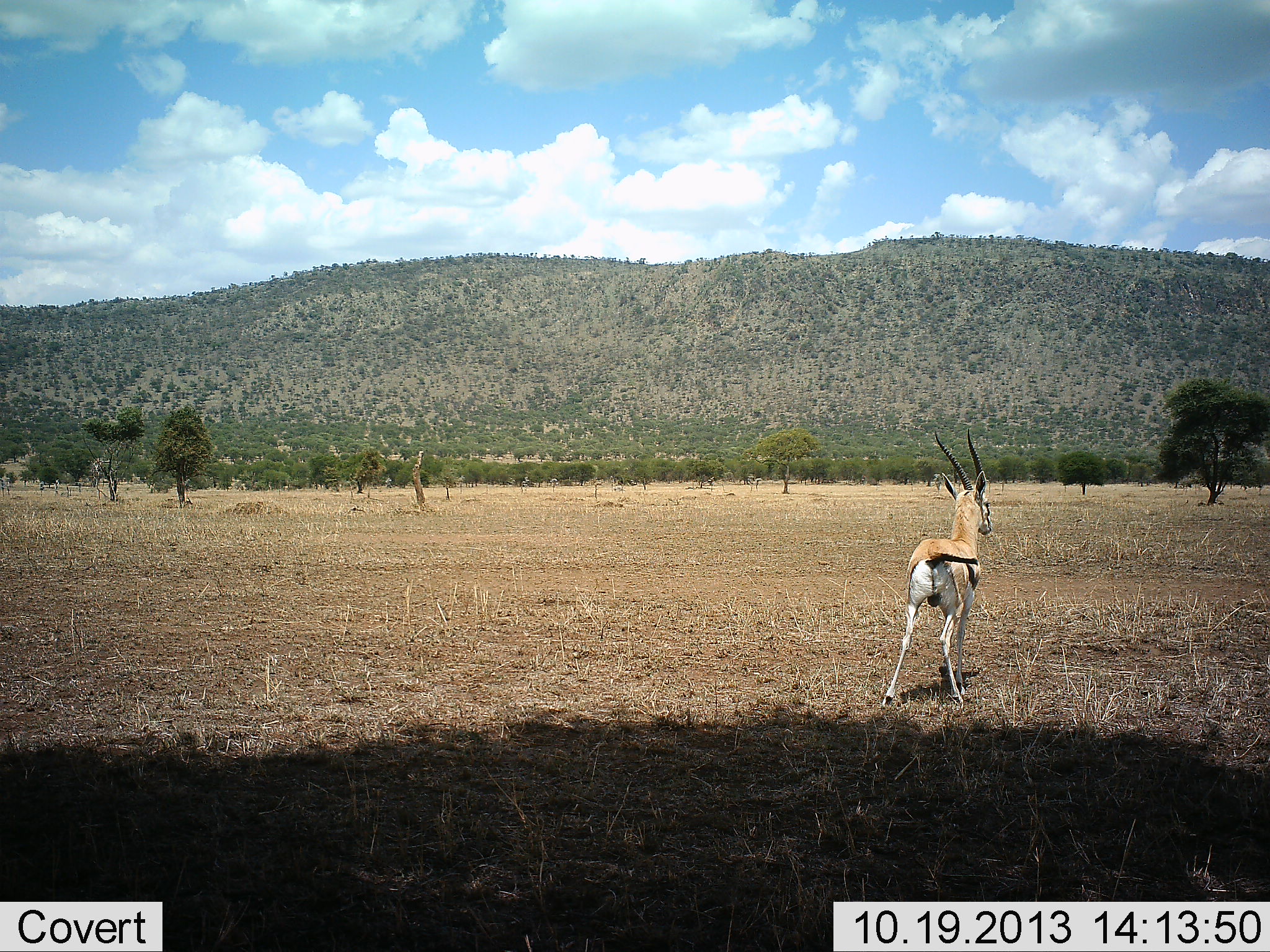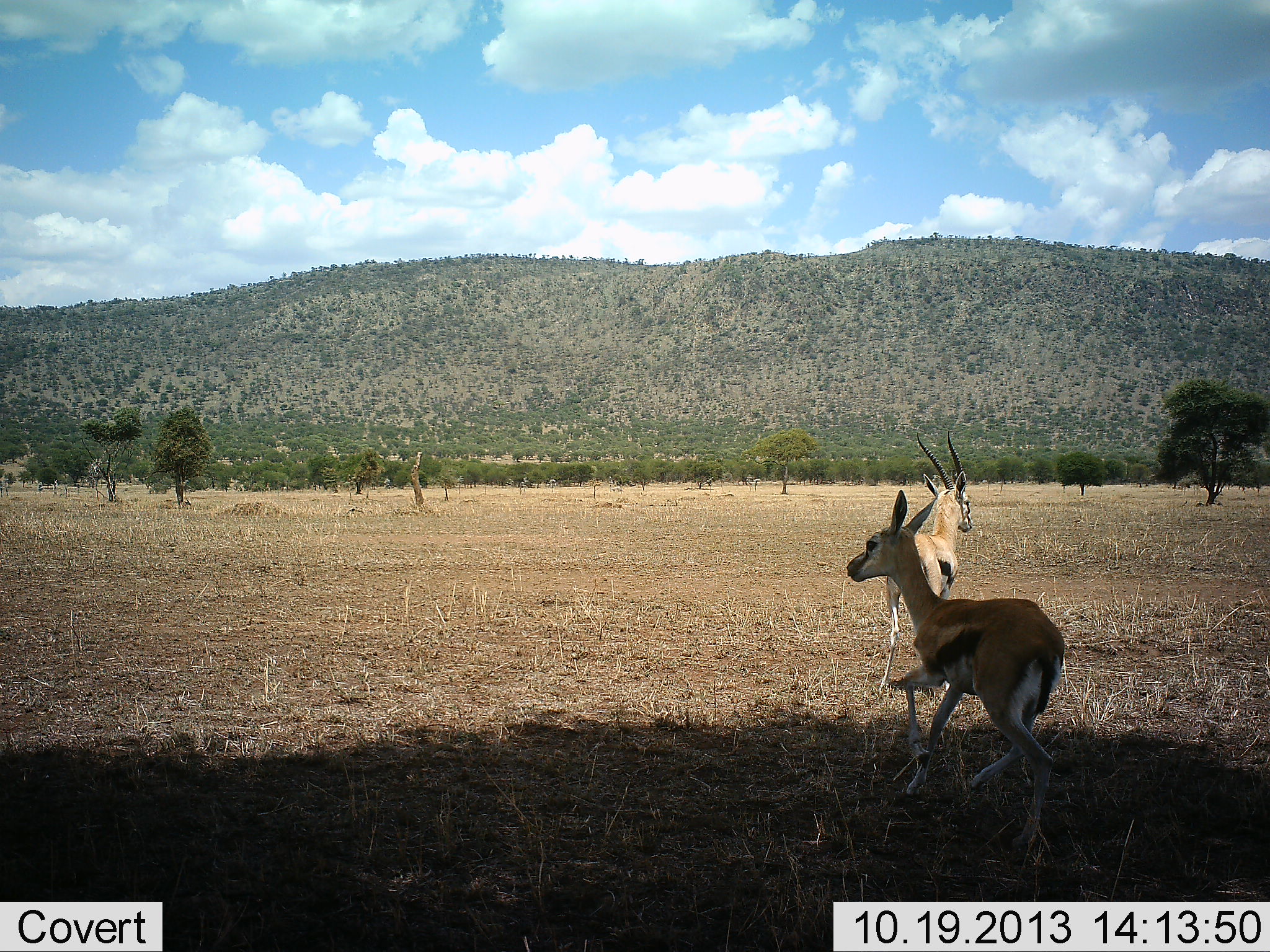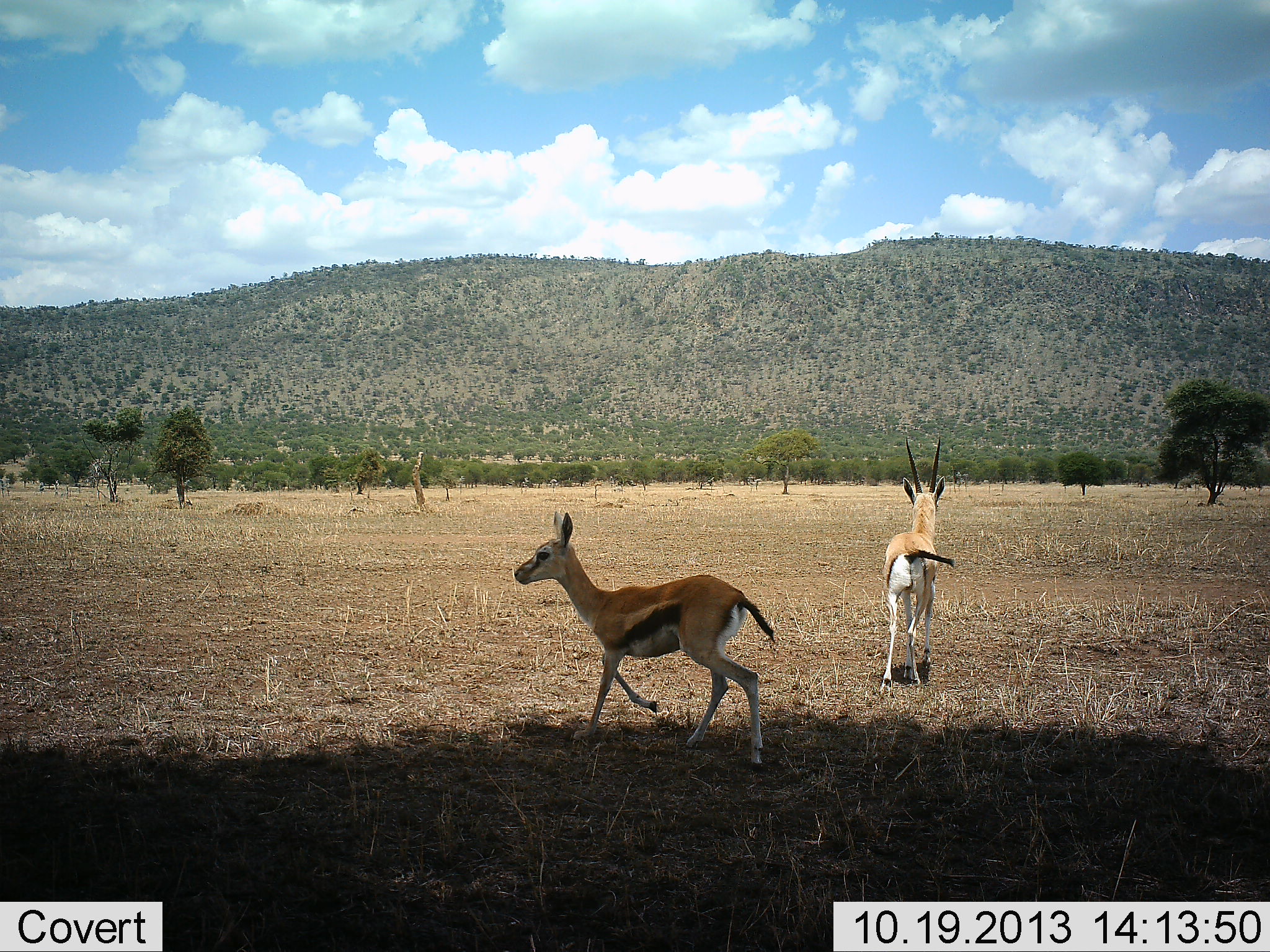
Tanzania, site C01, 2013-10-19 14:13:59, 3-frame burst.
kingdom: Animalia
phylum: Chordata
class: Mammalia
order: Artiodactyla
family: Bovidae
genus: Eudorcas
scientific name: Eudorcas thomsonii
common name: thomson's gazelle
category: gazellethomsons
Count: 2.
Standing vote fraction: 12%.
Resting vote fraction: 0%.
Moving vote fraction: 98%.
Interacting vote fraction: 0%.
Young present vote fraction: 10%.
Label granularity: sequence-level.